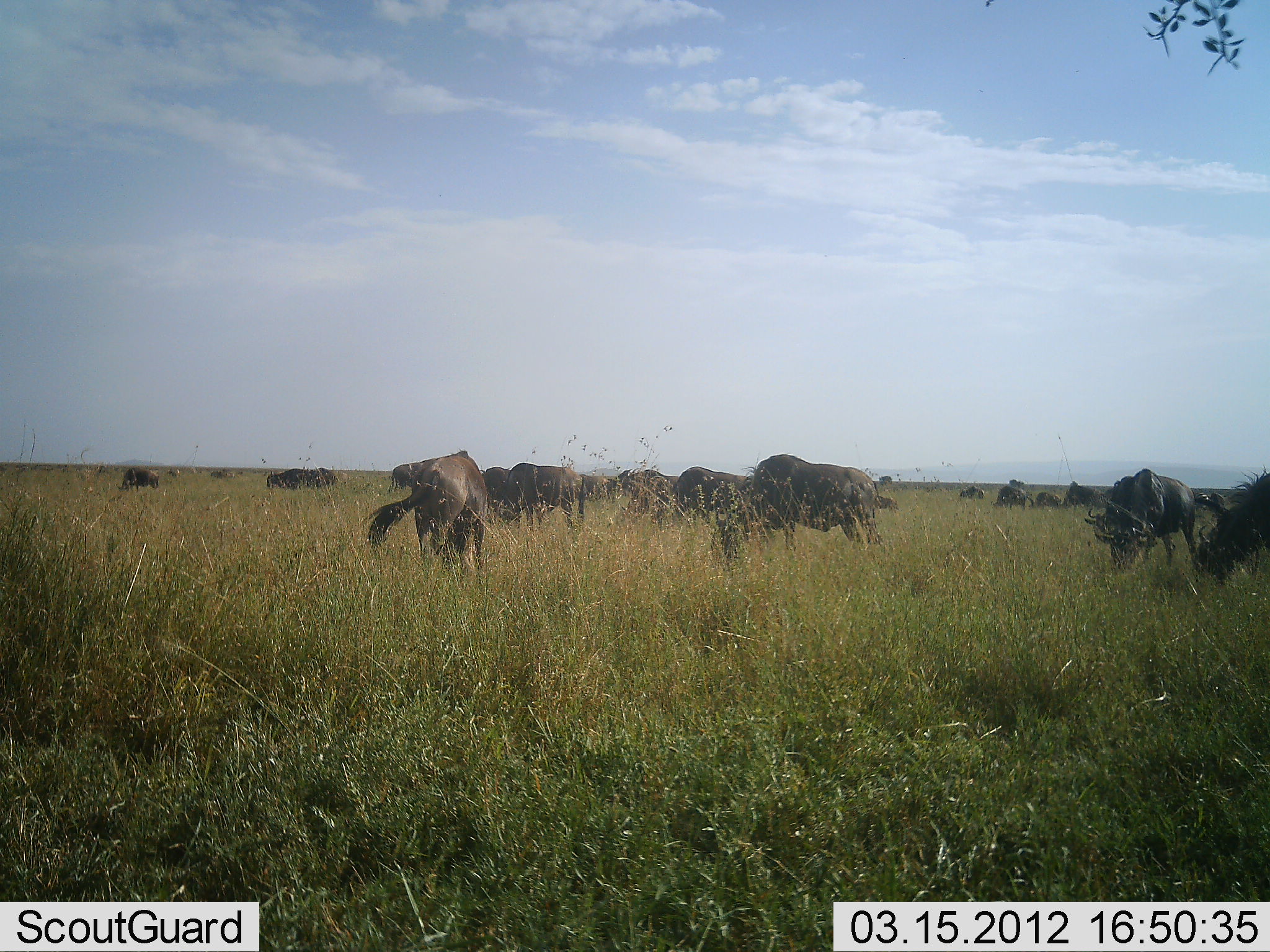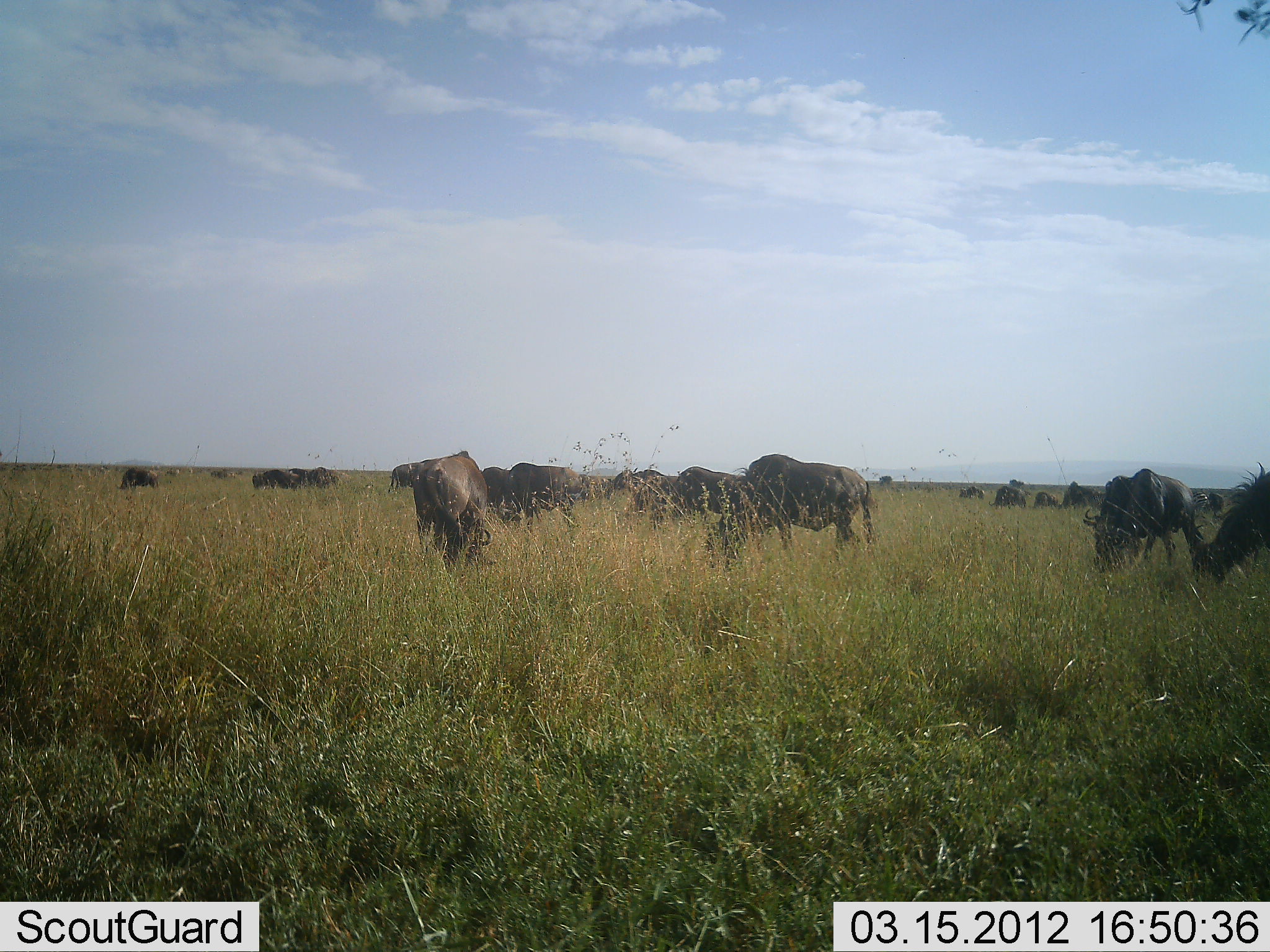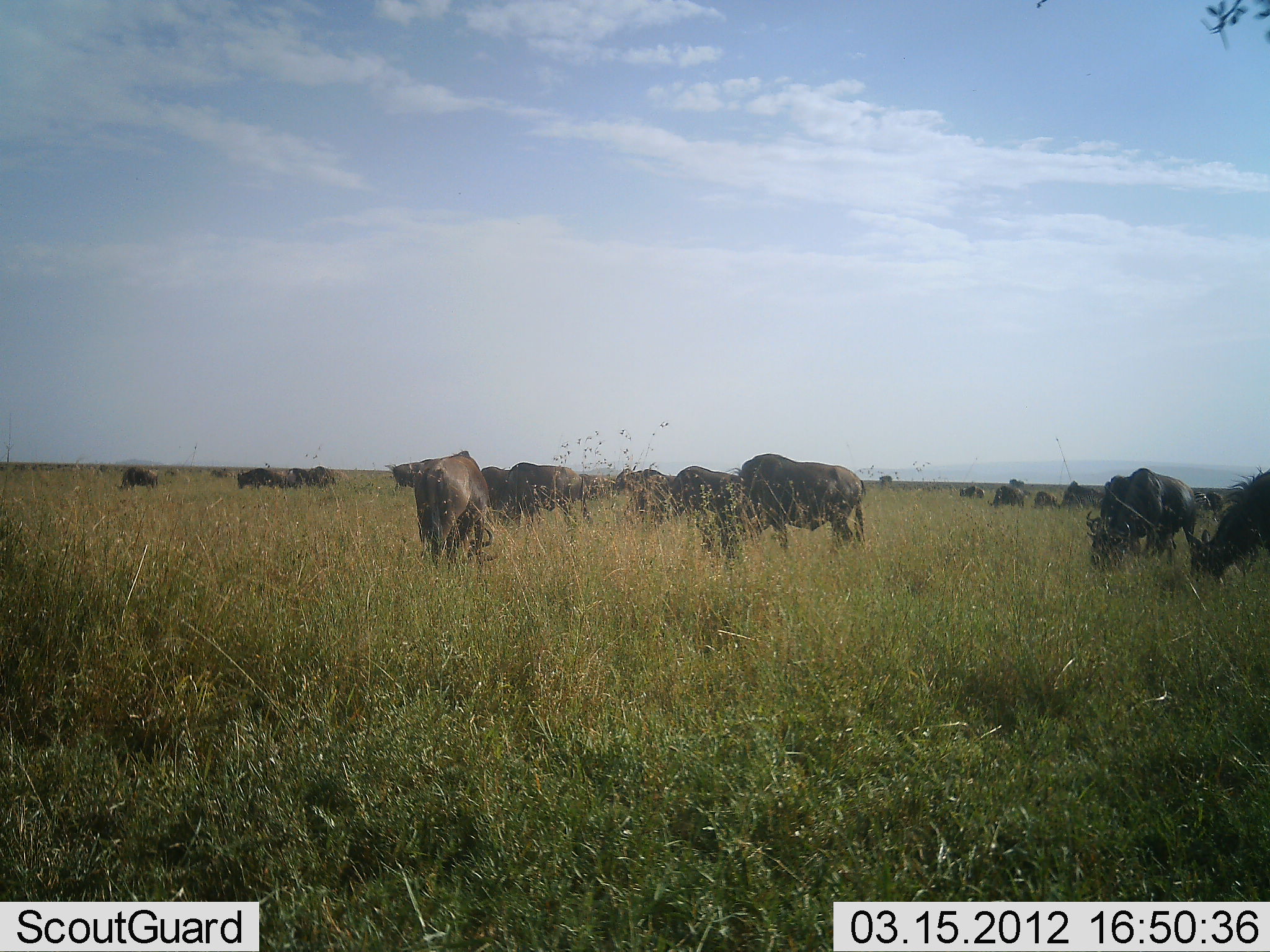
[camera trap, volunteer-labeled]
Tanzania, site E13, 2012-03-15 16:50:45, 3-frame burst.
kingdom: Animalia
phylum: Chordata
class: Mammalia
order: Artiodactyla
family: Bovidae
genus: Connochaetes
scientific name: Connochaetes taurinus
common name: blue wildebeest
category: wildebeest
Wildebeest (blue wildebeest) (Connochaetes taurinus), count 11-50. Behavior (volunteer vote fractions): standing 56%, resting 0%, moving 25%, interacting 0%. Young present (vote fraction): 0%. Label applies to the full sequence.